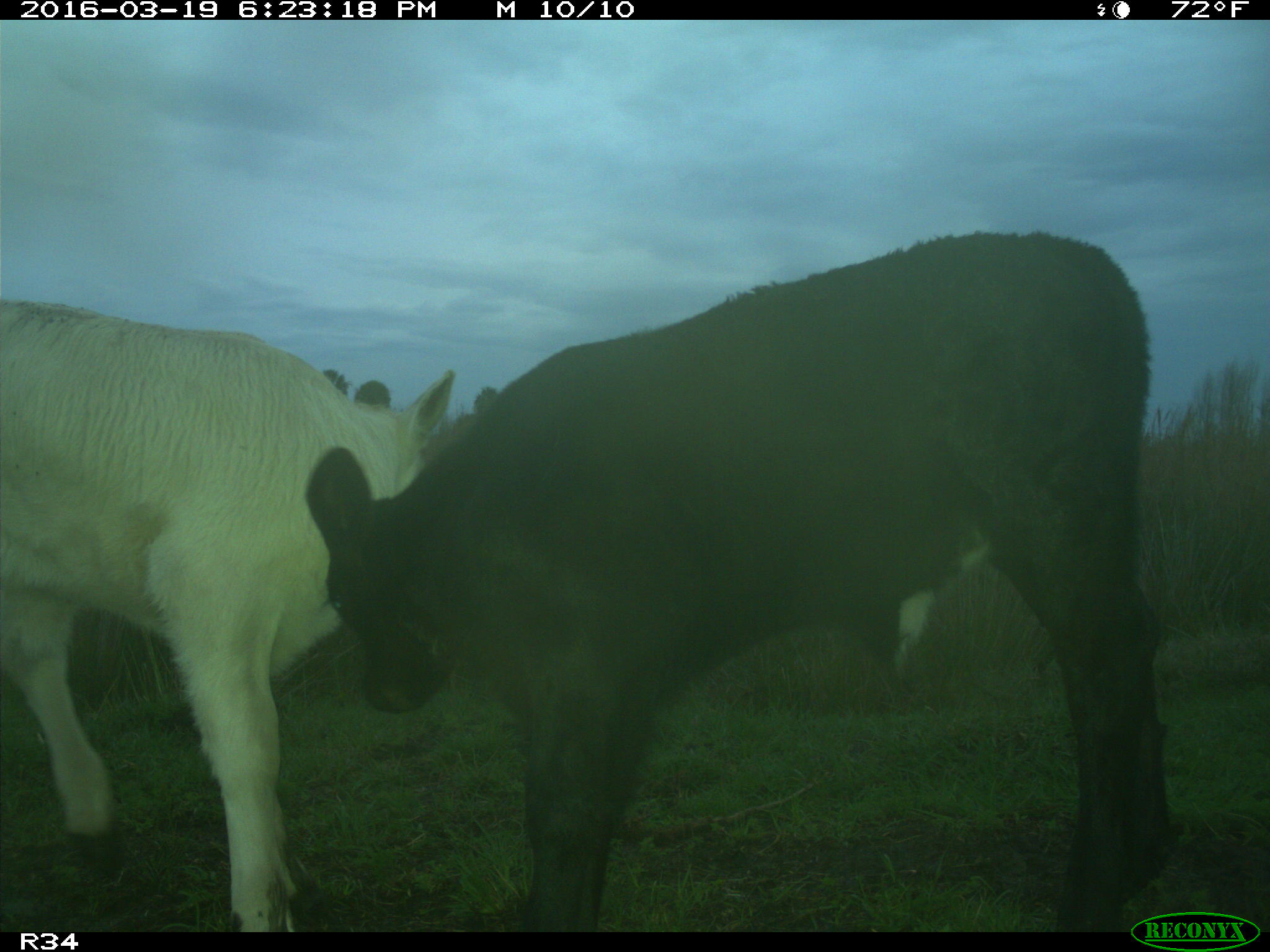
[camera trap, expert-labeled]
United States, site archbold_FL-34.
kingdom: Animalia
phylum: Chordata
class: Mammalia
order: Artiodactyla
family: Bovidae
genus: Bos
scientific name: Bos taurus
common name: domestic cow